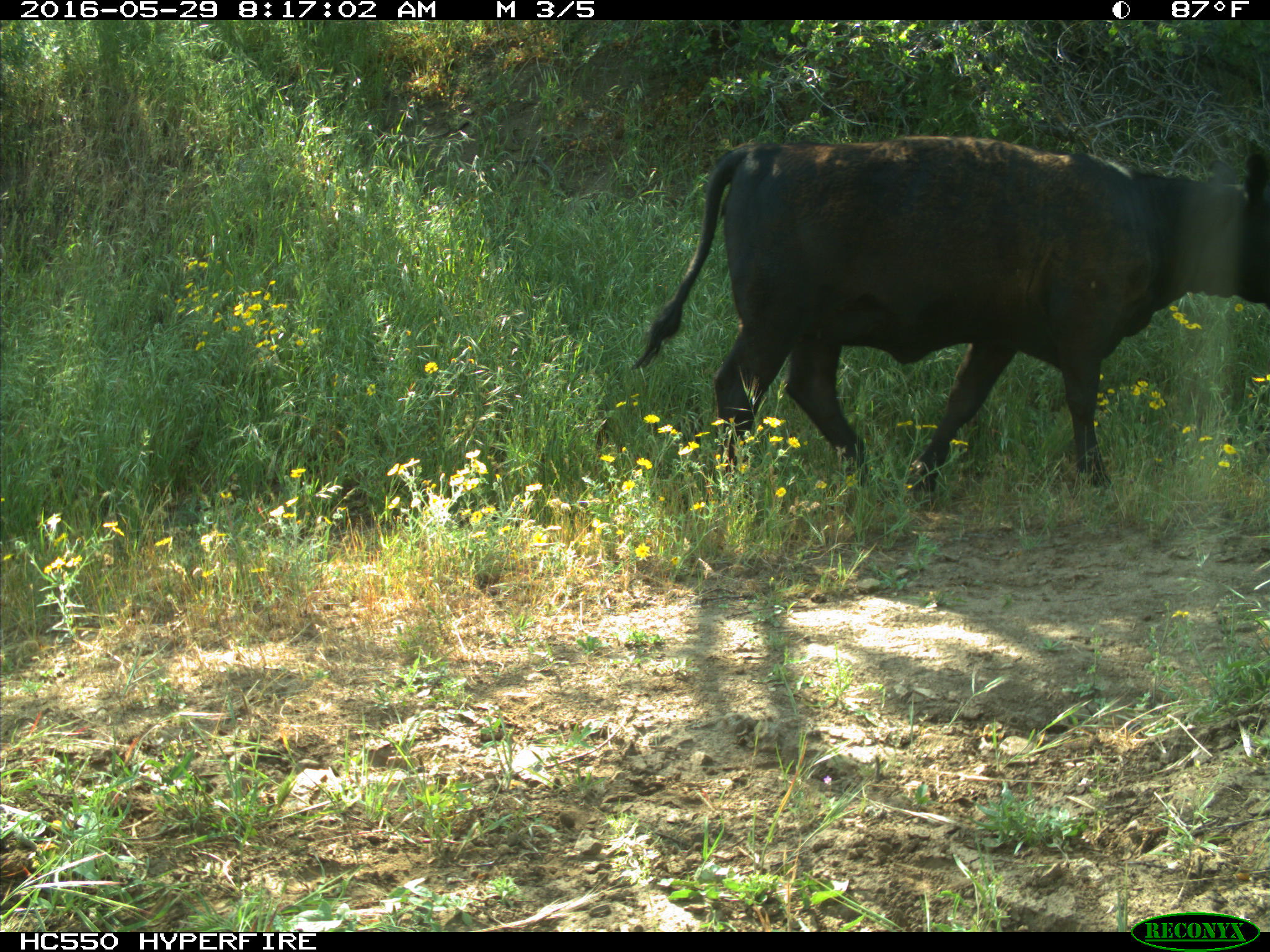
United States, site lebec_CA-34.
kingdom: Animalia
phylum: Chordata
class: Mammalia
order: Artiodactyla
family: Bovidae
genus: Bos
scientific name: Bos taurus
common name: domestic cow